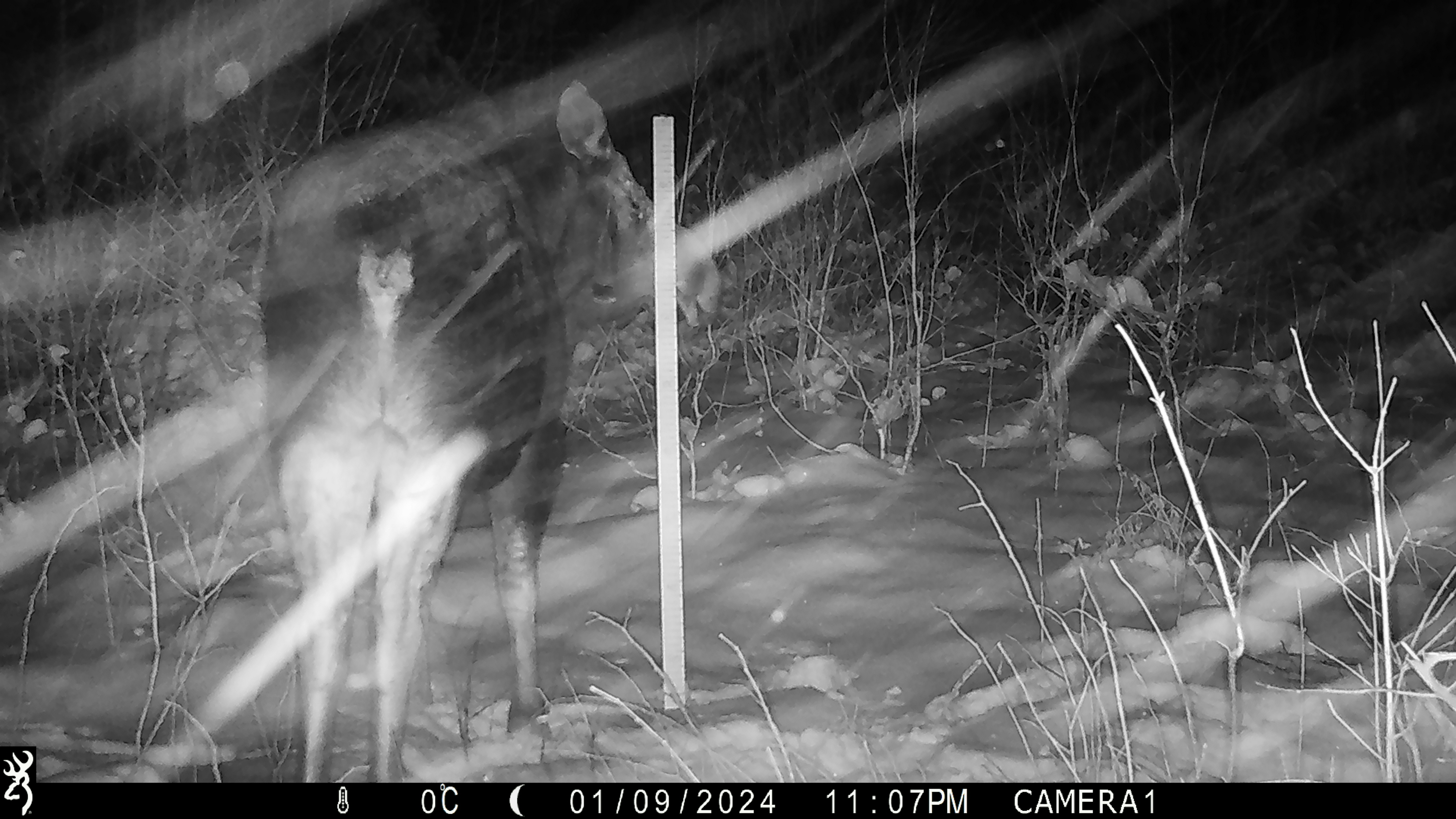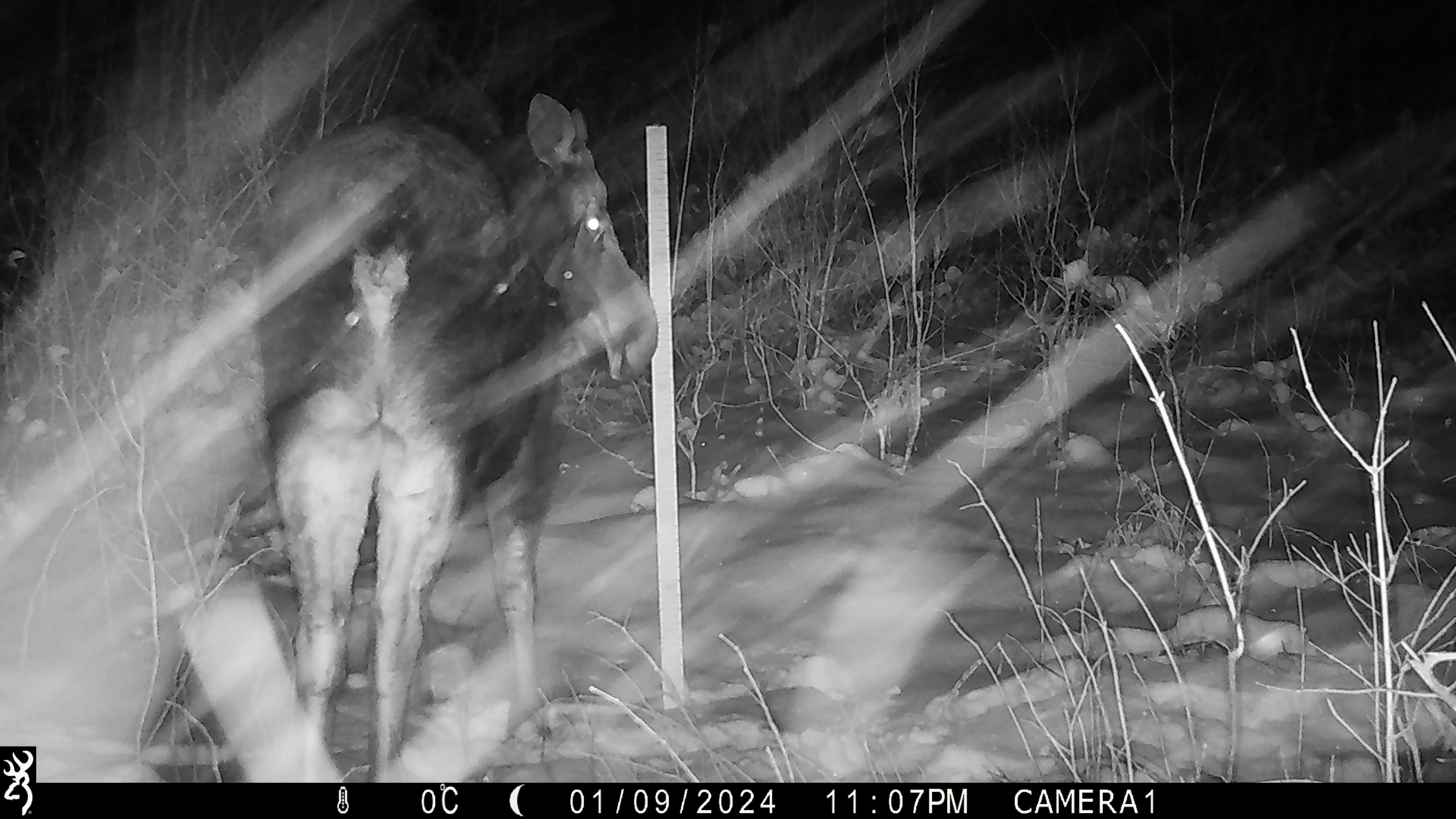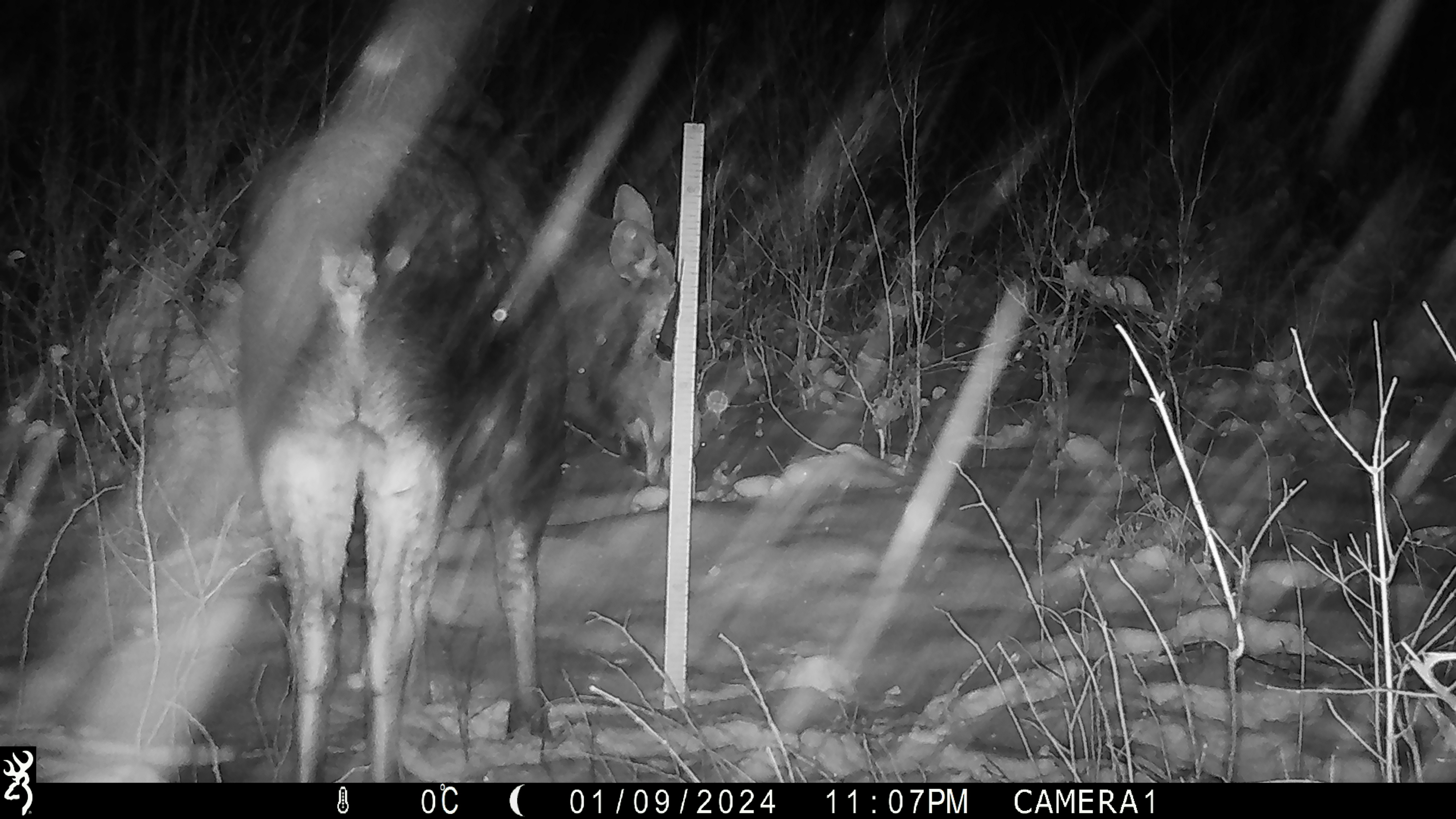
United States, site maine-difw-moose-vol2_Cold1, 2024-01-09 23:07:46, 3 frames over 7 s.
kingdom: Animalia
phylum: Chordata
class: Mammalia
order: Artiodactyla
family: Cervidae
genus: Alces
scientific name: Alces alces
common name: moose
Moose (Alces alces).